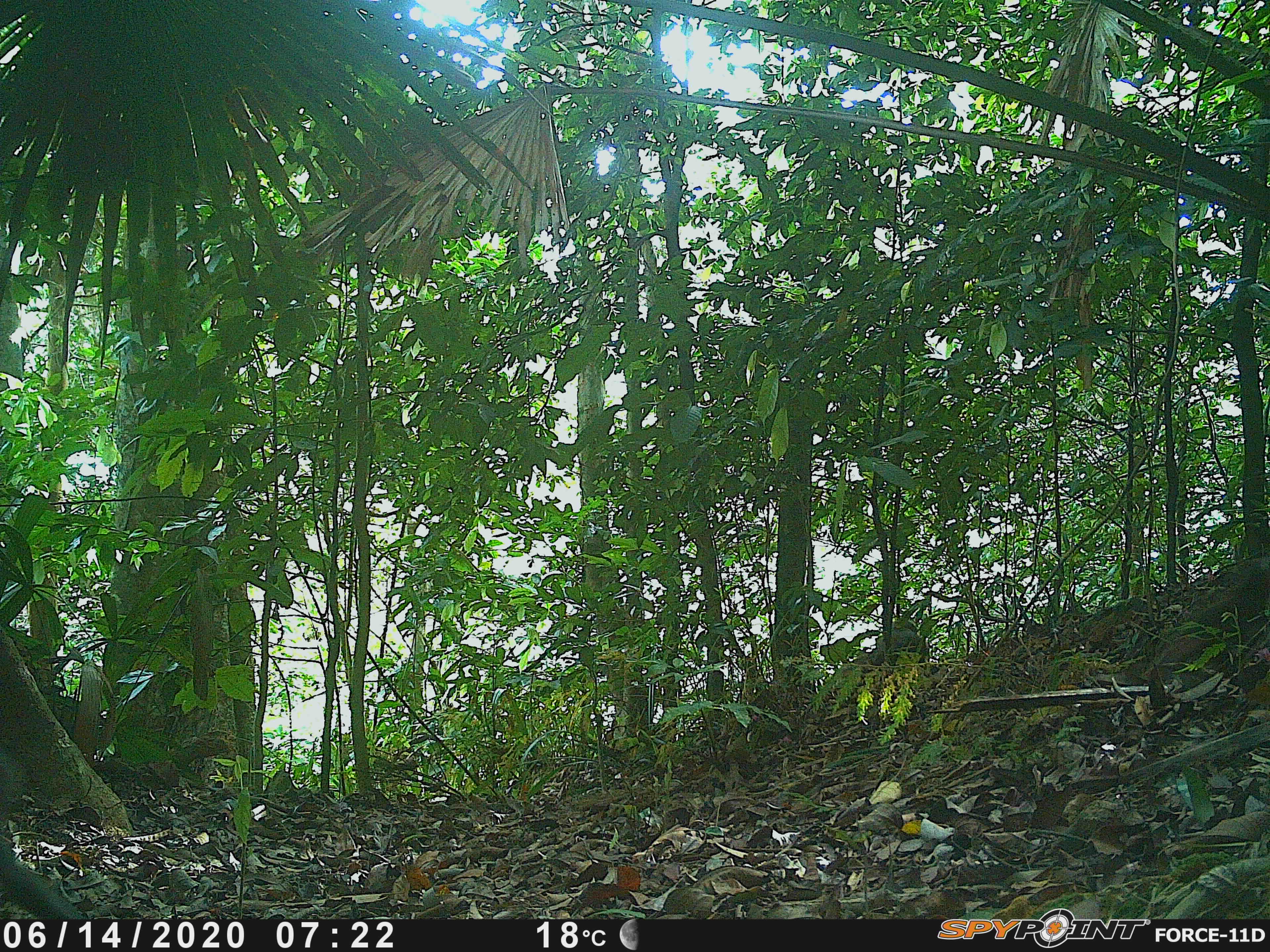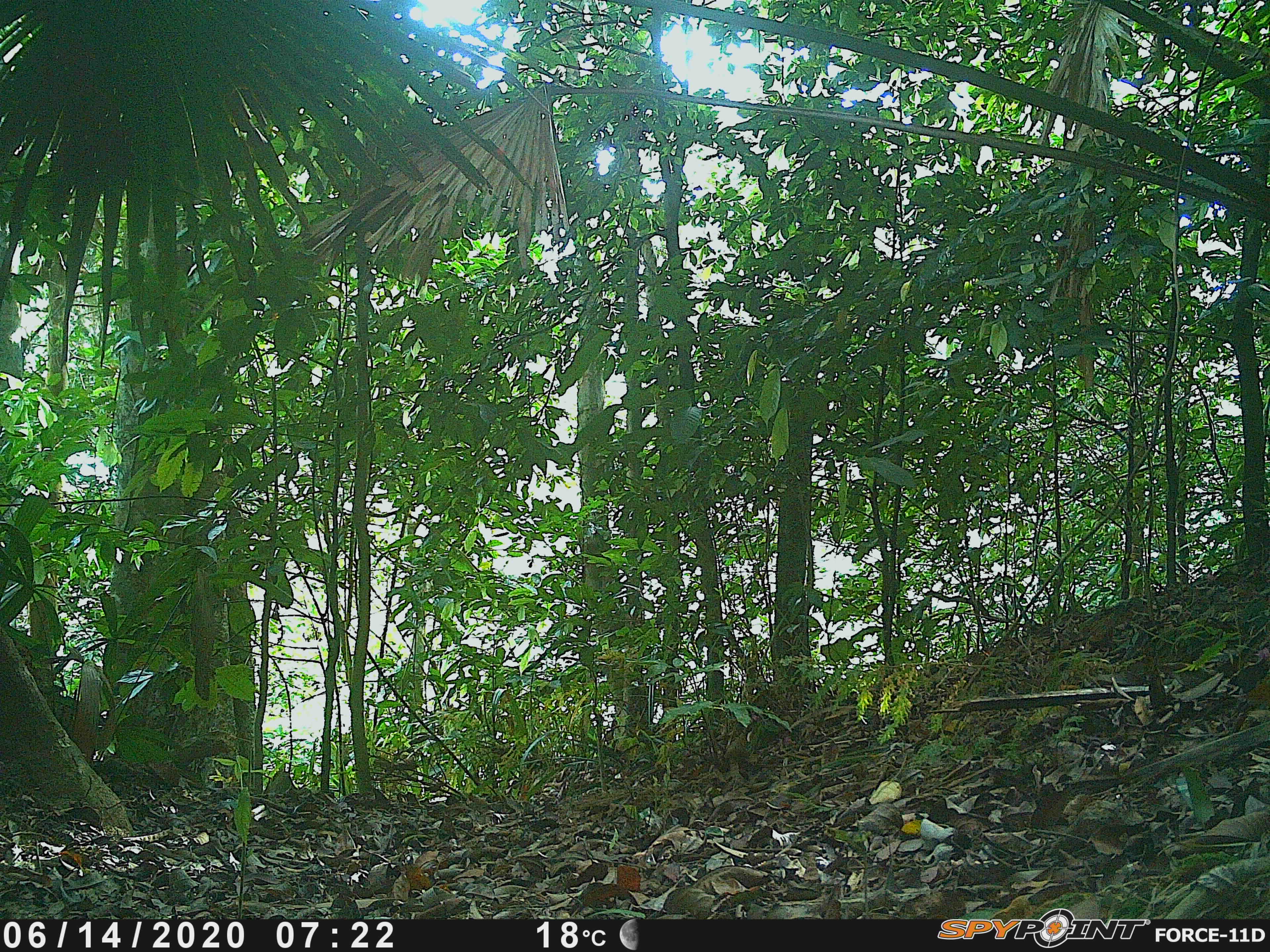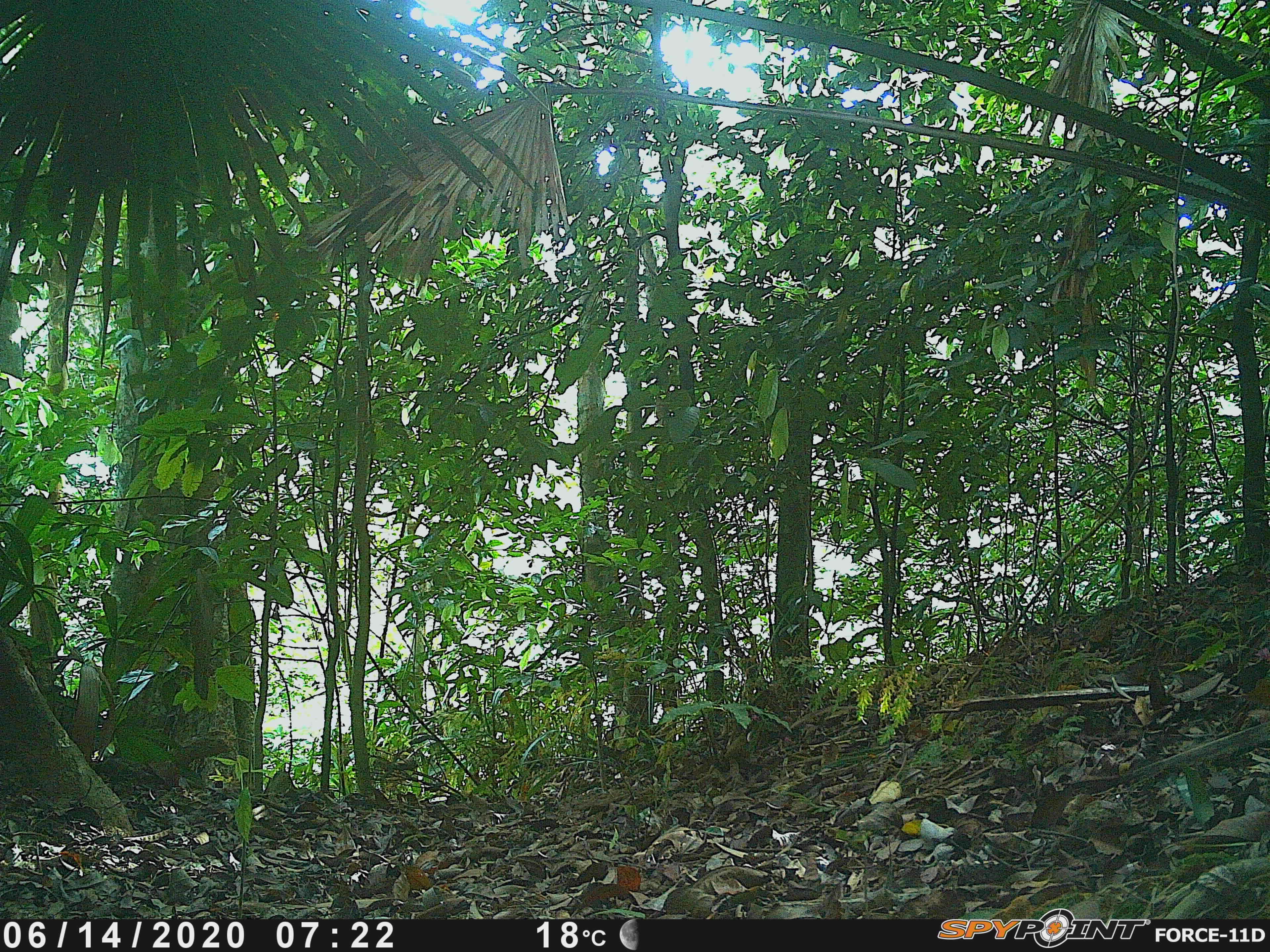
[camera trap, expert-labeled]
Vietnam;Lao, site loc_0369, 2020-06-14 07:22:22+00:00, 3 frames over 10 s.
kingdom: Animalia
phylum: Chordata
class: Mammalia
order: Primates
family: Cercopithecidae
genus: Macaca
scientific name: Macaca arctoides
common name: stump-tailed macaque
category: stump tailed macaque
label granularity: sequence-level